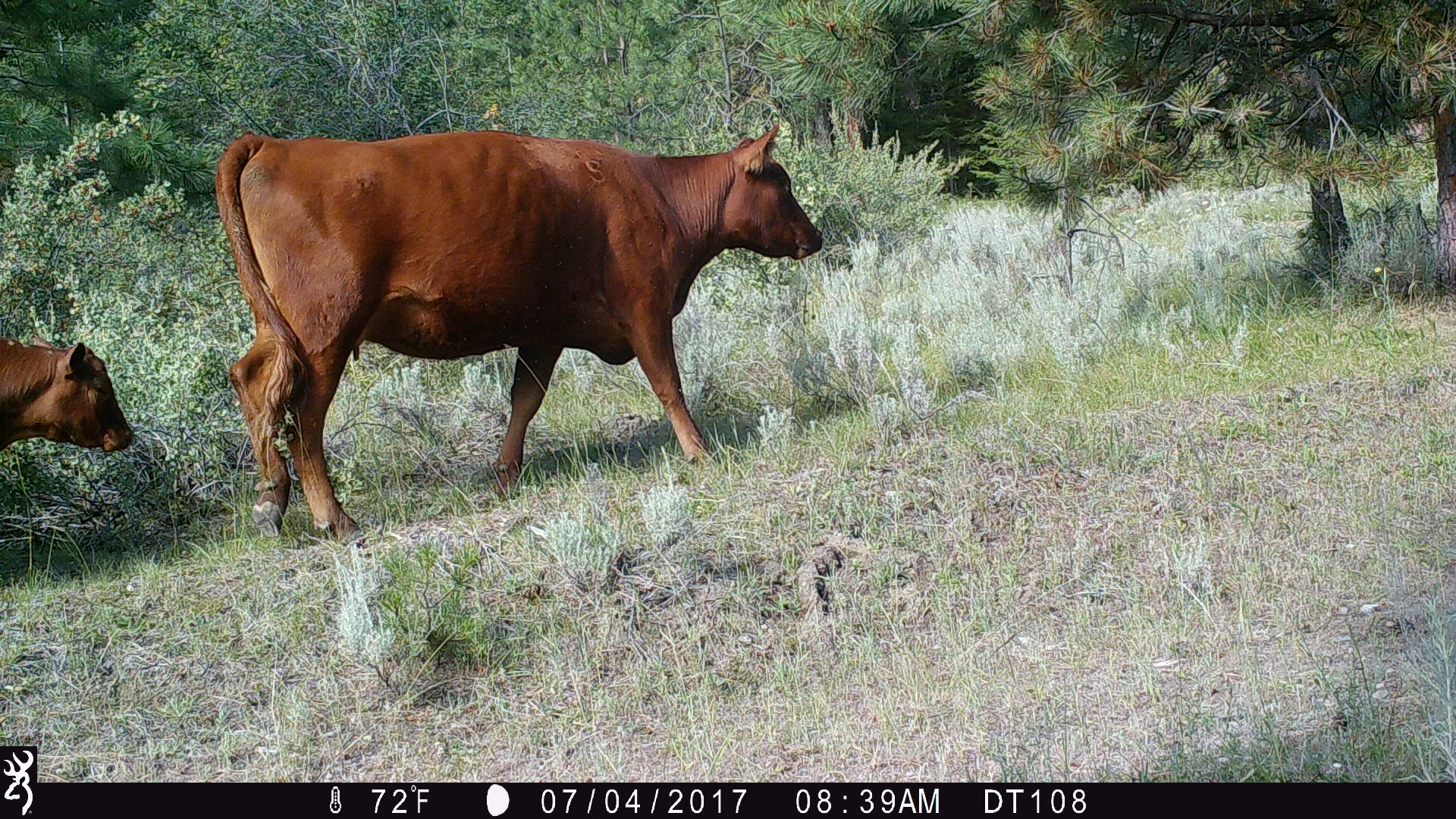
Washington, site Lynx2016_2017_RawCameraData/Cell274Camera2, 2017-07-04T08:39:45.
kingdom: Animalia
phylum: Chordata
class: Mammalia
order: Artiodactyla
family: Bovidae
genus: Bos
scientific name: Bos taurus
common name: domestic cattle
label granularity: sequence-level